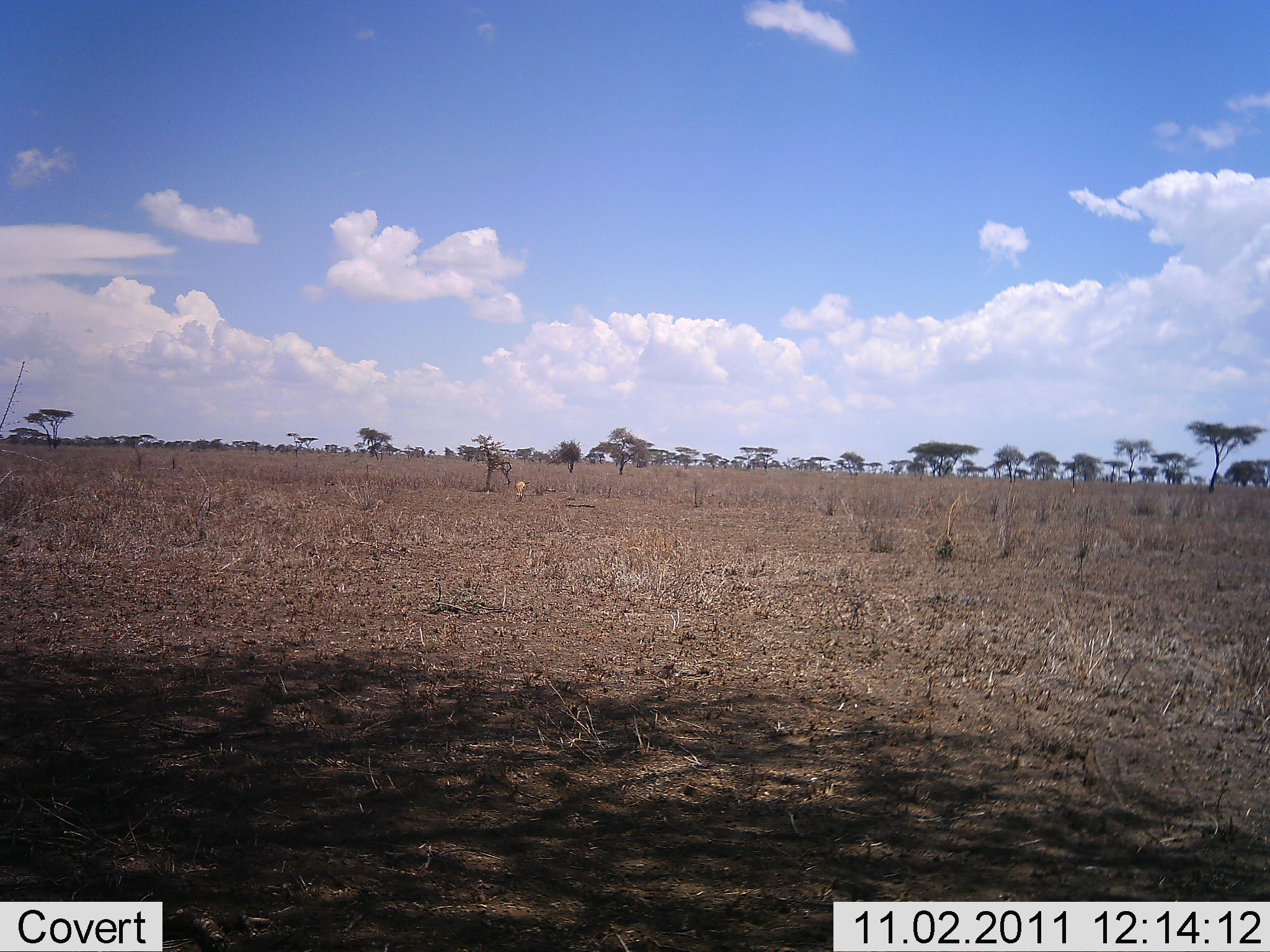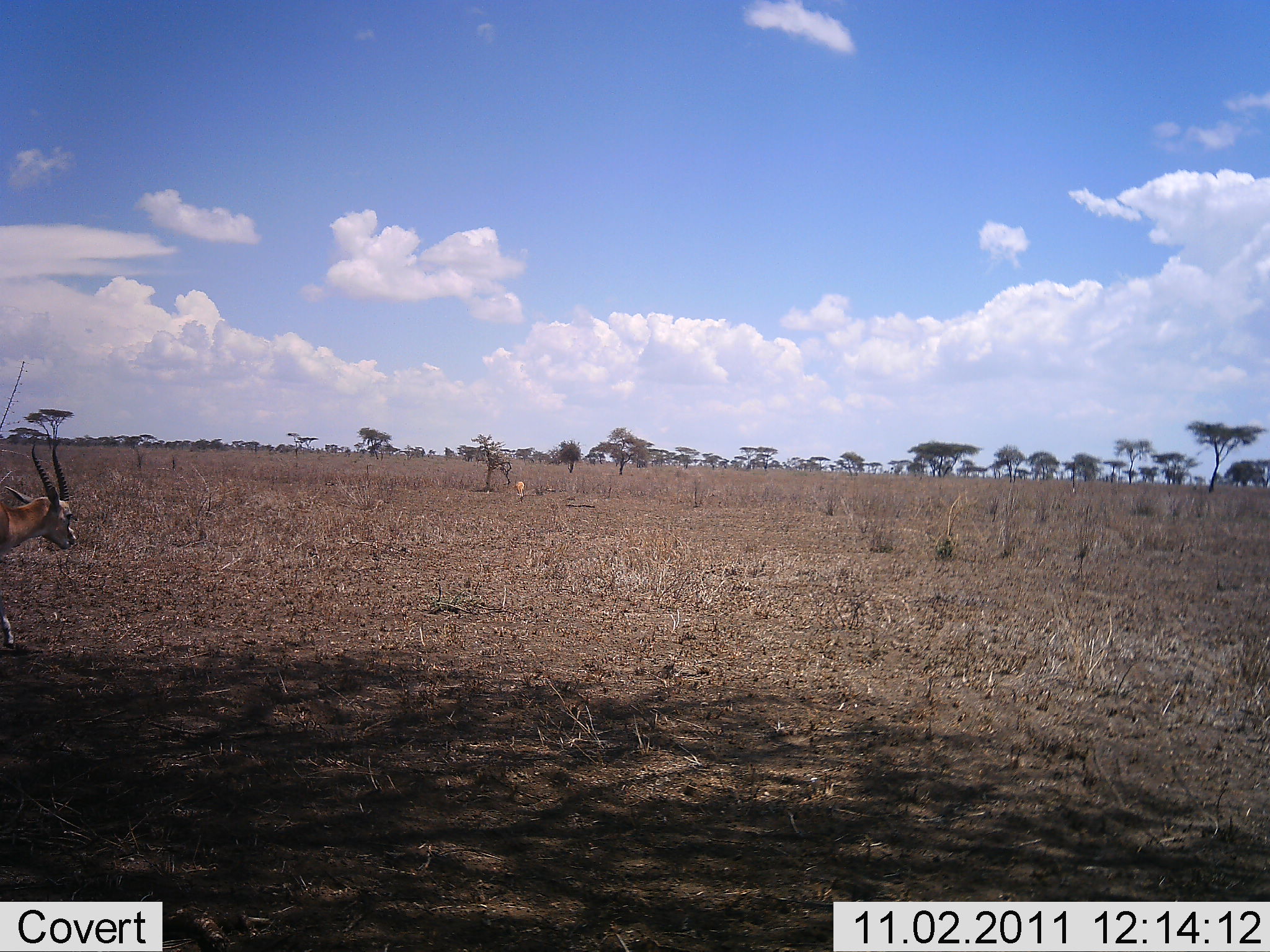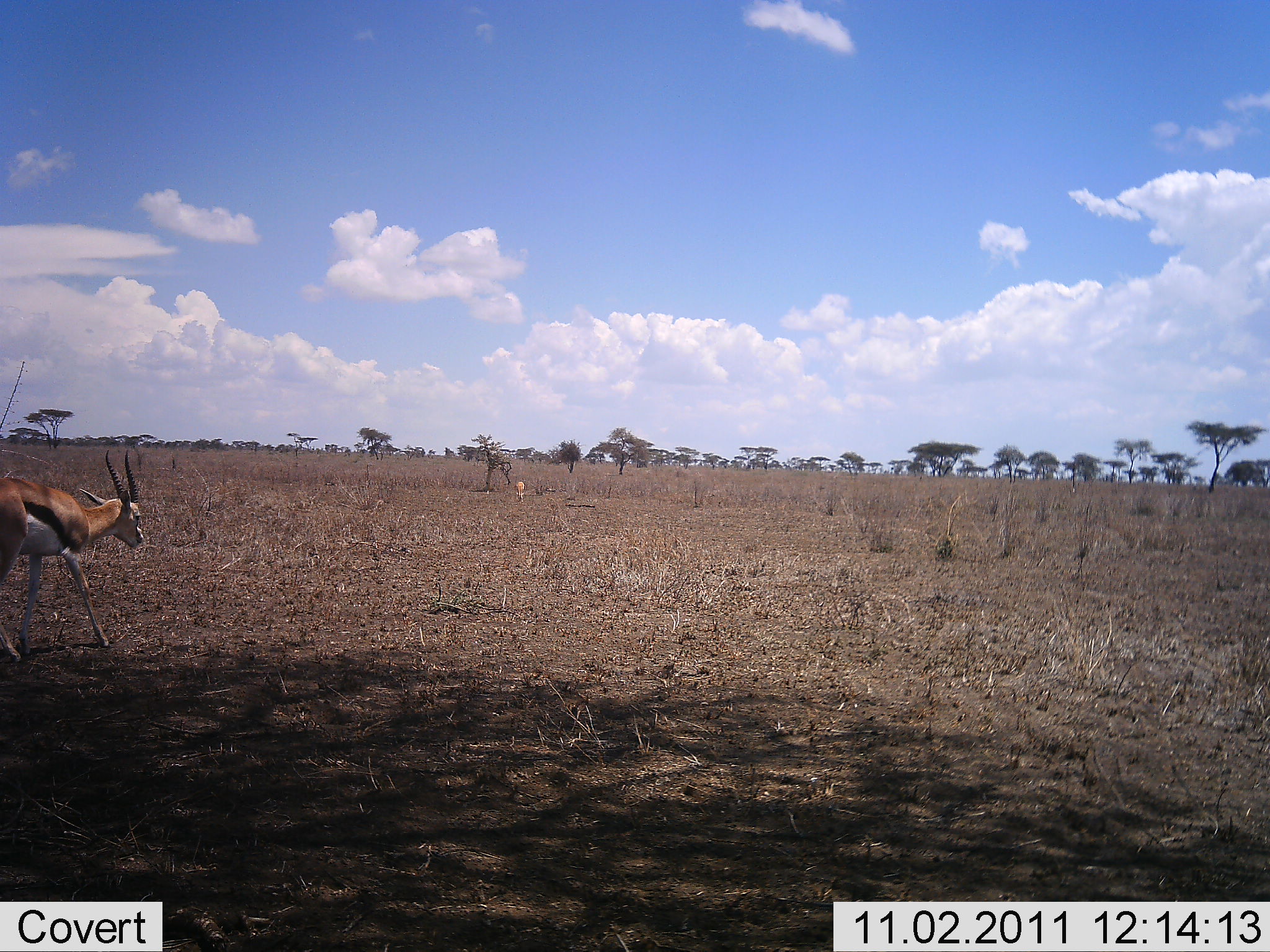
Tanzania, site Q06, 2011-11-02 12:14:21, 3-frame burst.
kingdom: Animalia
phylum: Chordata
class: Mammalia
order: Artiodactyla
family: Bovidae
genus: Eudorcas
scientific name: Eudorcas thomsonii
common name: thomson's gazelle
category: gazellethomsons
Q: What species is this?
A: Gazellethomsons (thomson's gazelle) (Eudorcas thomsonii).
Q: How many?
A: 1.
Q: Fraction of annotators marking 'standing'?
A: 9%.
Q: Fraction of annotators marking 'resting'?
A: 0%.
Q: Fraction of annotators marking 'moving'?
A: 91%.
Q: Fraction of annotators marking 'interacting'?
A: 0%.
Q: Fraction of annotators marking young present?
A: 0%.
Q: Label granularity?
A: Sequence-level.